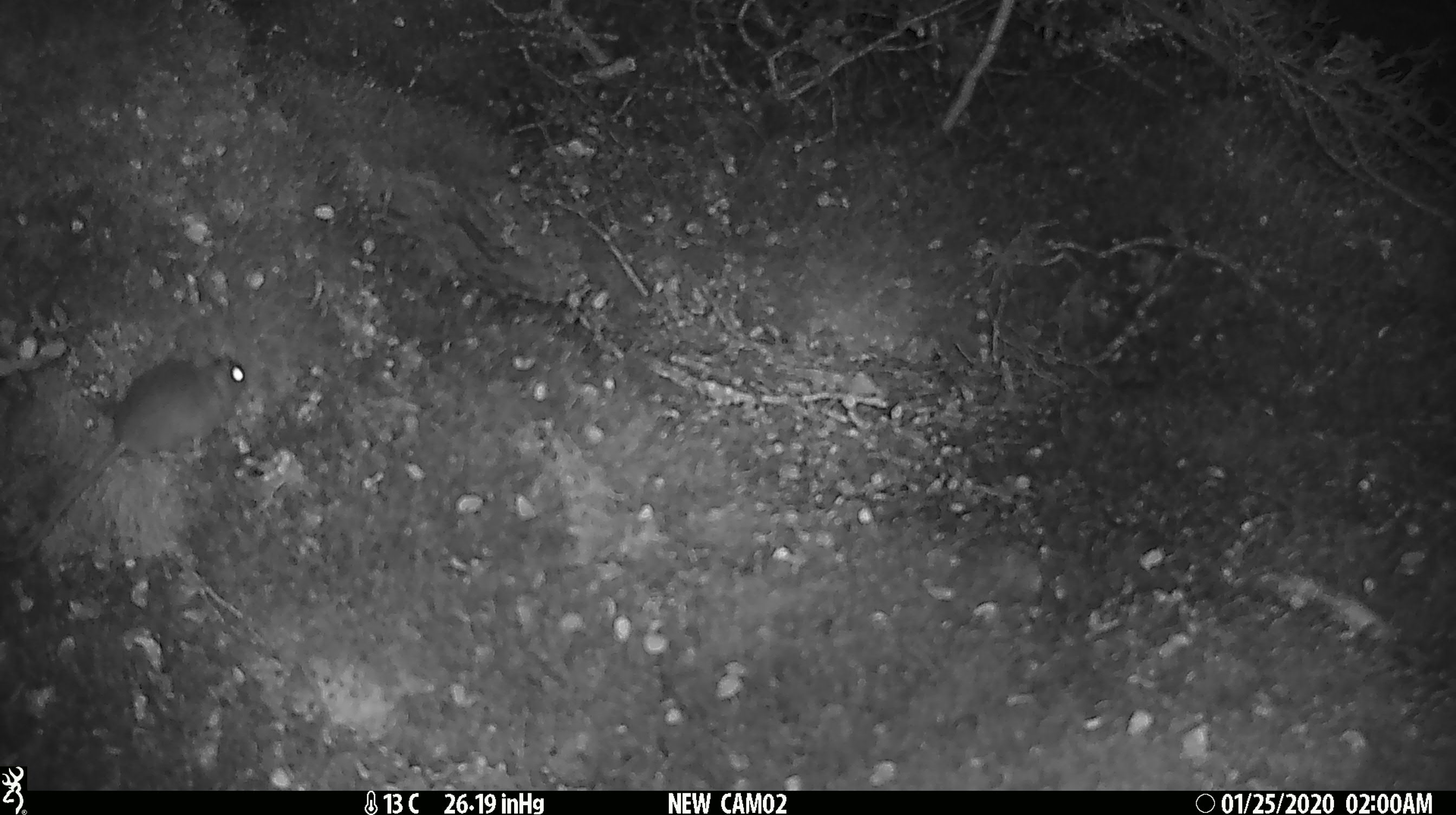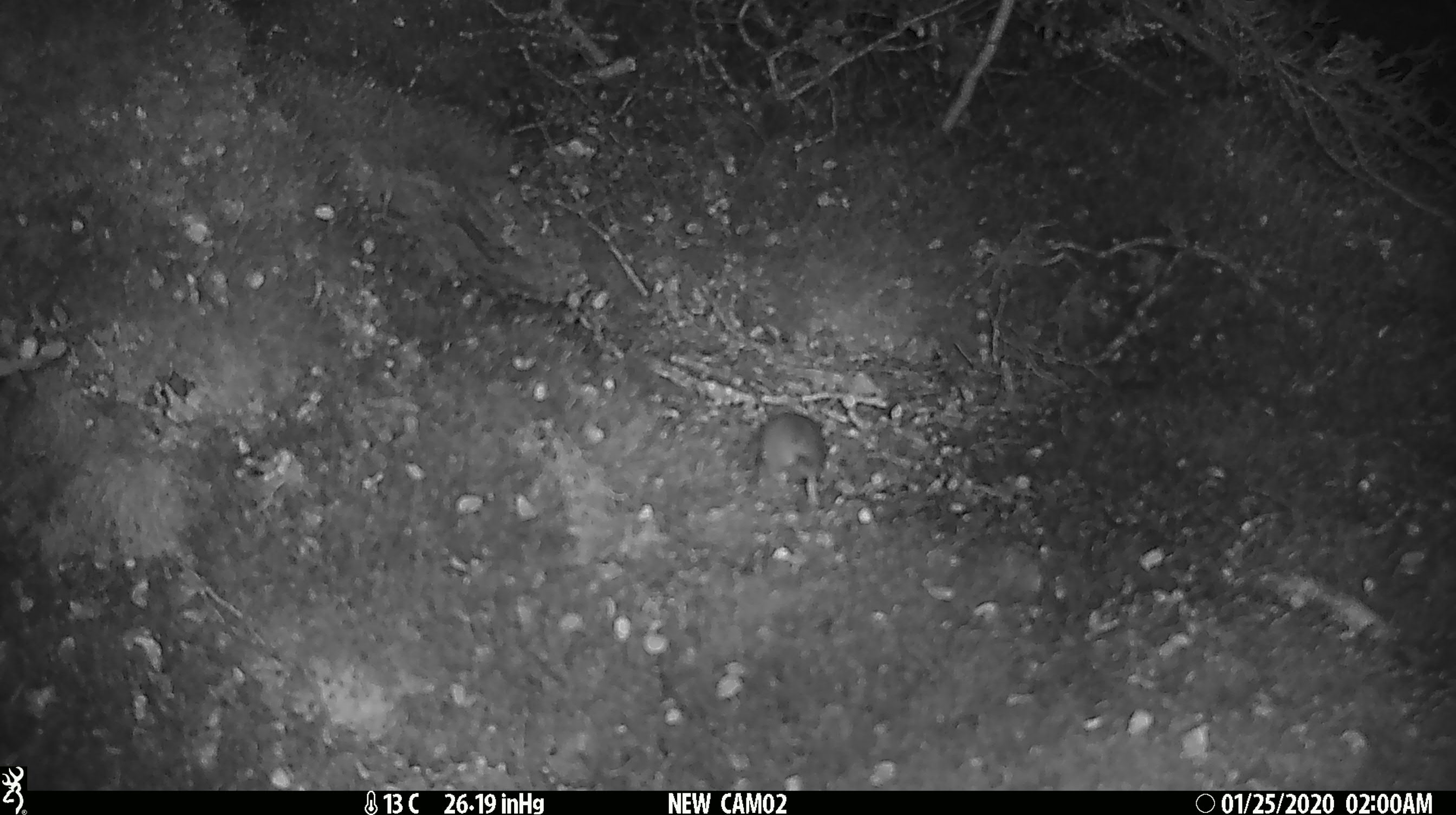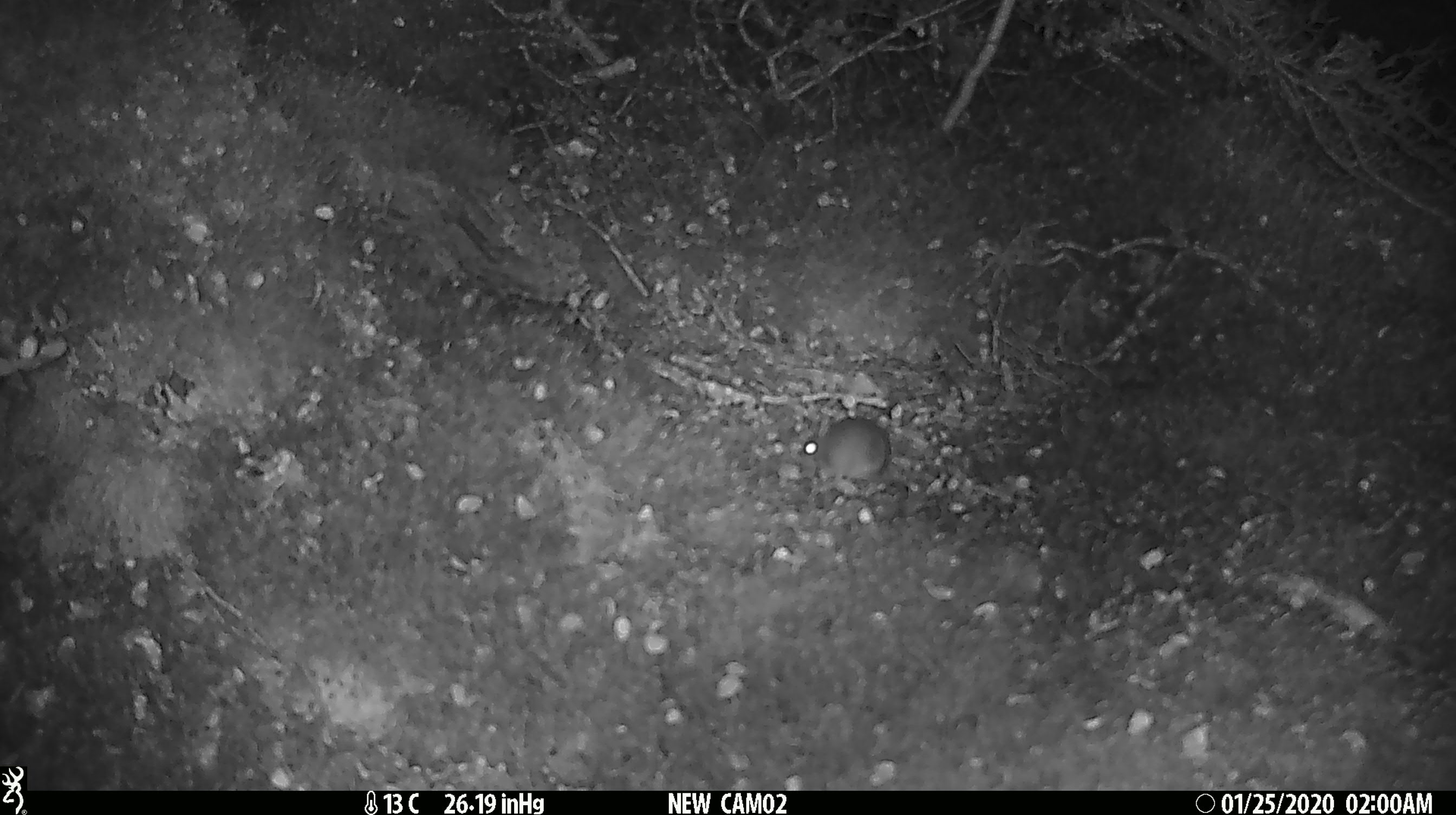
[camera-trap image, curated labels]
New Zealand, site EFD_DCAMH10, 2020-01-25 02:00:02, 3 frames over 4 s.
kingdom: Animalia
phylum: Chordata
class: Mammalia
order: Rodentia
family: Muridae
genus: Mus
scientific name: Mus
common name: mouse